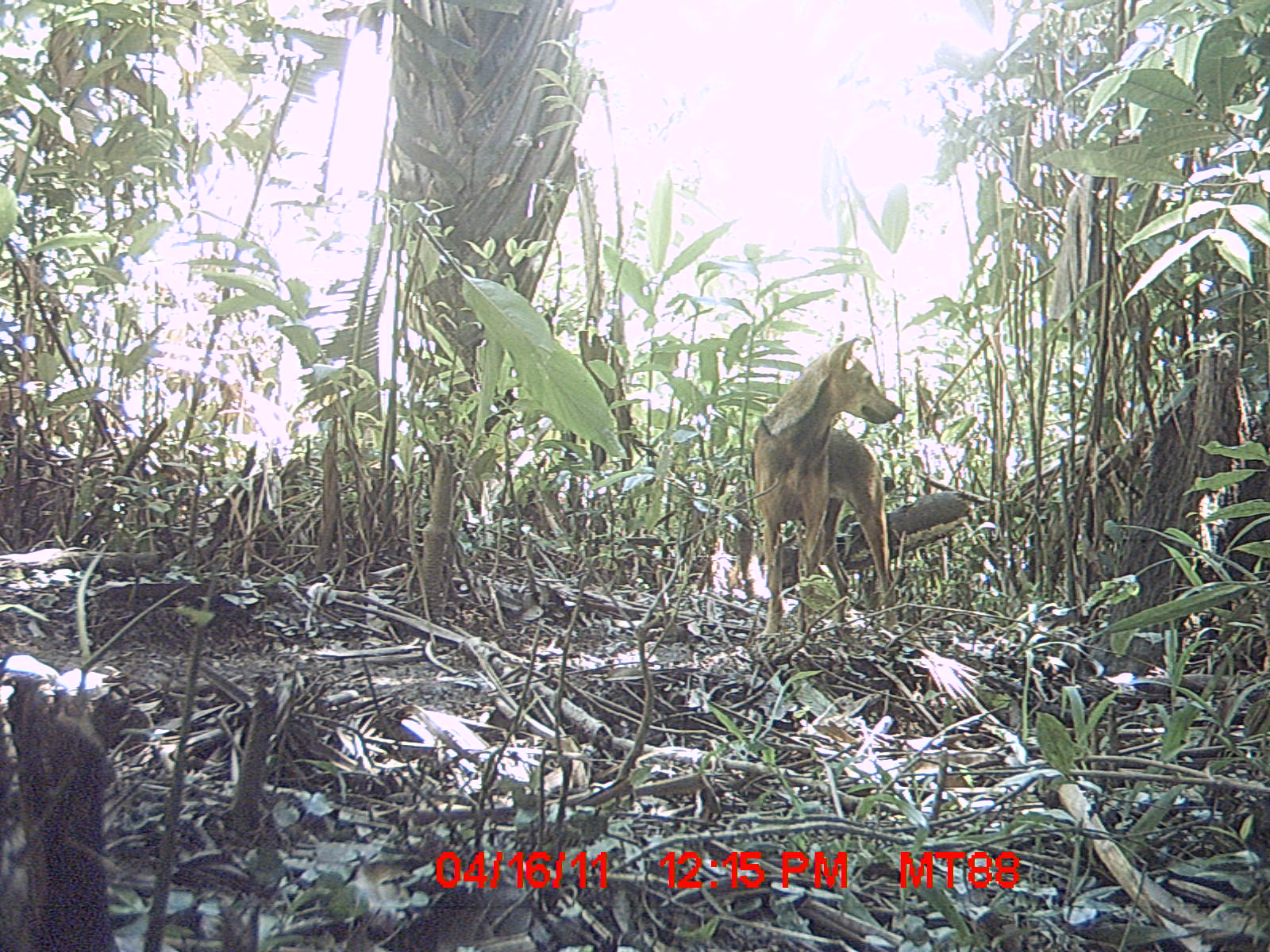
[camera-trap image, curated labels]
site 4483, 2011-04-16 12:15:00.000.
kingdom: Animalia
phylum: Chordata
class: Mammalia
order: Carnivora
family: Canidae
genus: Canis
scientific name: Canis familiaris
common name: domestic dog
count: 1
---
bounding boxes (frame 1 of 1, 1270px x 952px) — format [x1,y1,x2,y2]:
canis familiaris: [750,336,903,637]